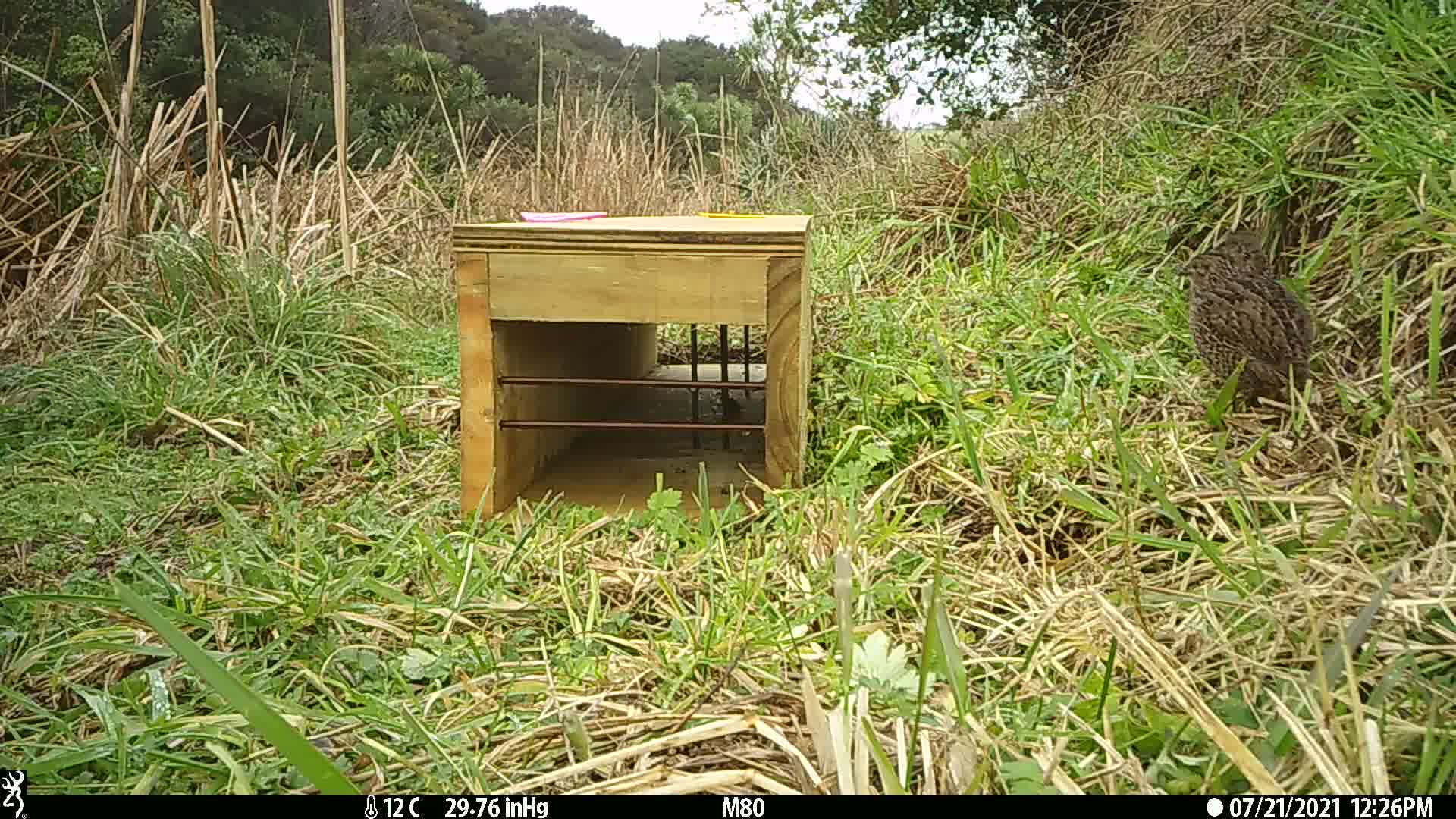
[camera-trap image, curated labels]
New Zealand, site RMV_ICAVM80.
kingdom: Animalia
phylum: Chordata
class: Aves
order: Galliformes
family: Phasianidae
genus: Synoicus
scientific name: Synoicus ypsilophorus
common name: brown quail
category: quail brown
Quail brown (brown quail) (Synoicus ypsilophorus).